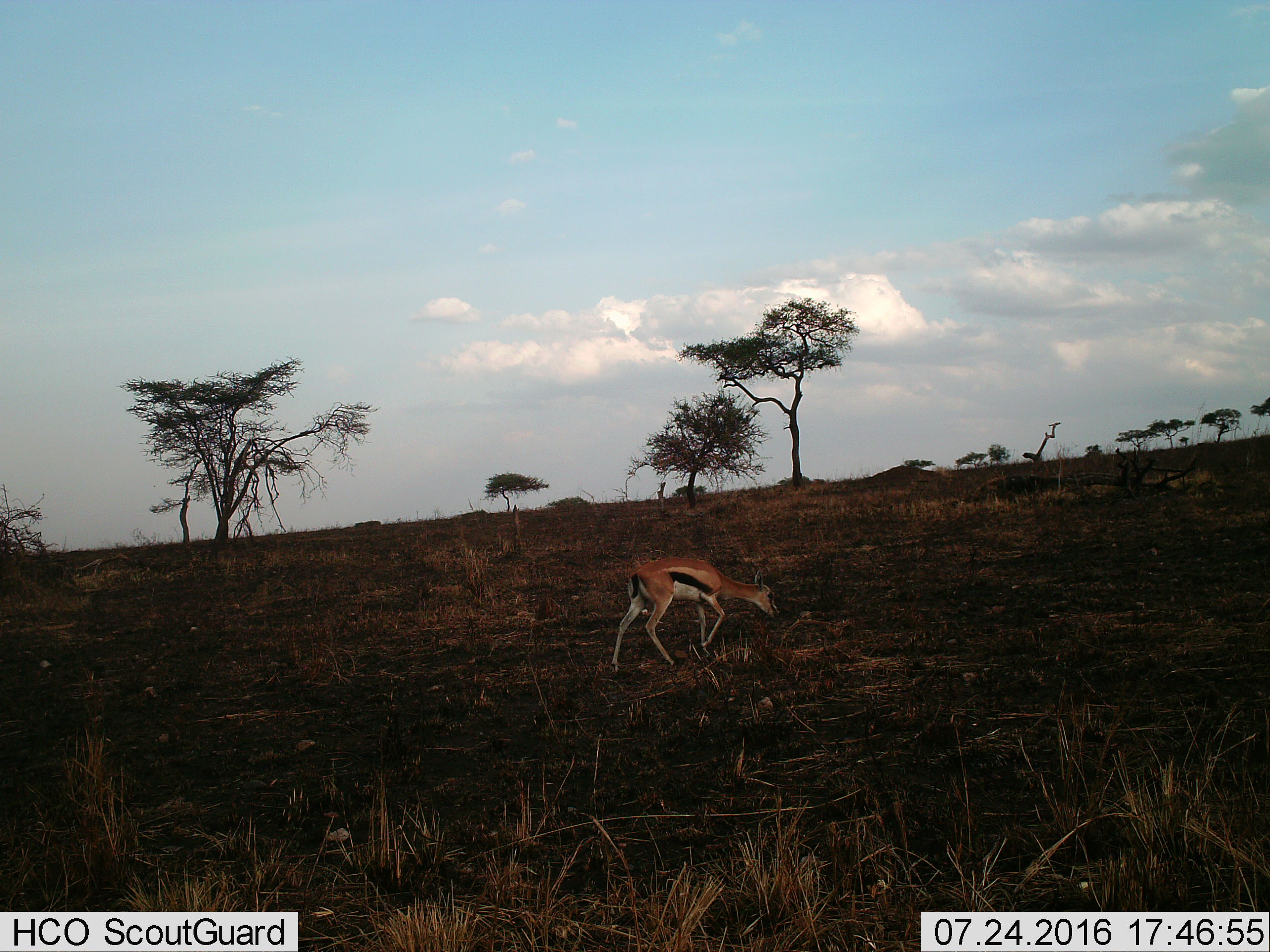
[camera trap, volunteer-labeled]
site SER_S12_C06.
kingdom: Animalia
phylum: Chordata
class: Mammalia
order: Artiodactyla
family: Bovidae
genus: Eudorcas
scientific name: Eudorcas thomsonii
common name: thomson's gazelle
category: gazellethomsons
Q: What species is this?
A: Gazellethomsons (thomson's gazelle) (Eudorcas thomsonii).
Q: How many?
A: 1.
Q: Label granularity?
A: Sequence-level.